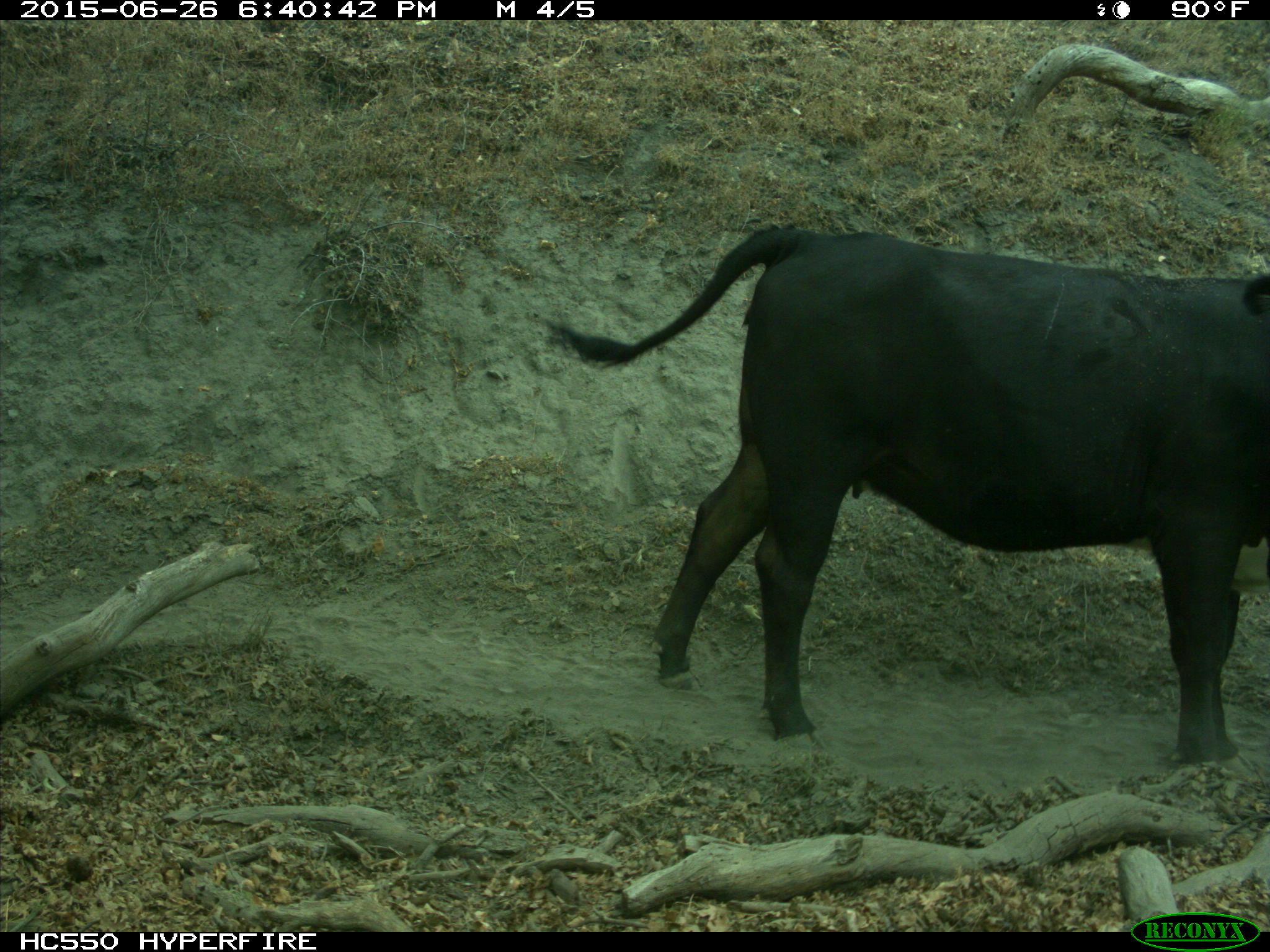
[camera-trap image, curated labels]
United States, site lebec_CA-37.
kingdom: Animalia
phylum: Chordata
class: Mammalia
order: Artiodactyla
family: Bovidae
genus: Bos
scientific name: Bos taurus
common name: domestic cow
Bos taurus (domestic cow).